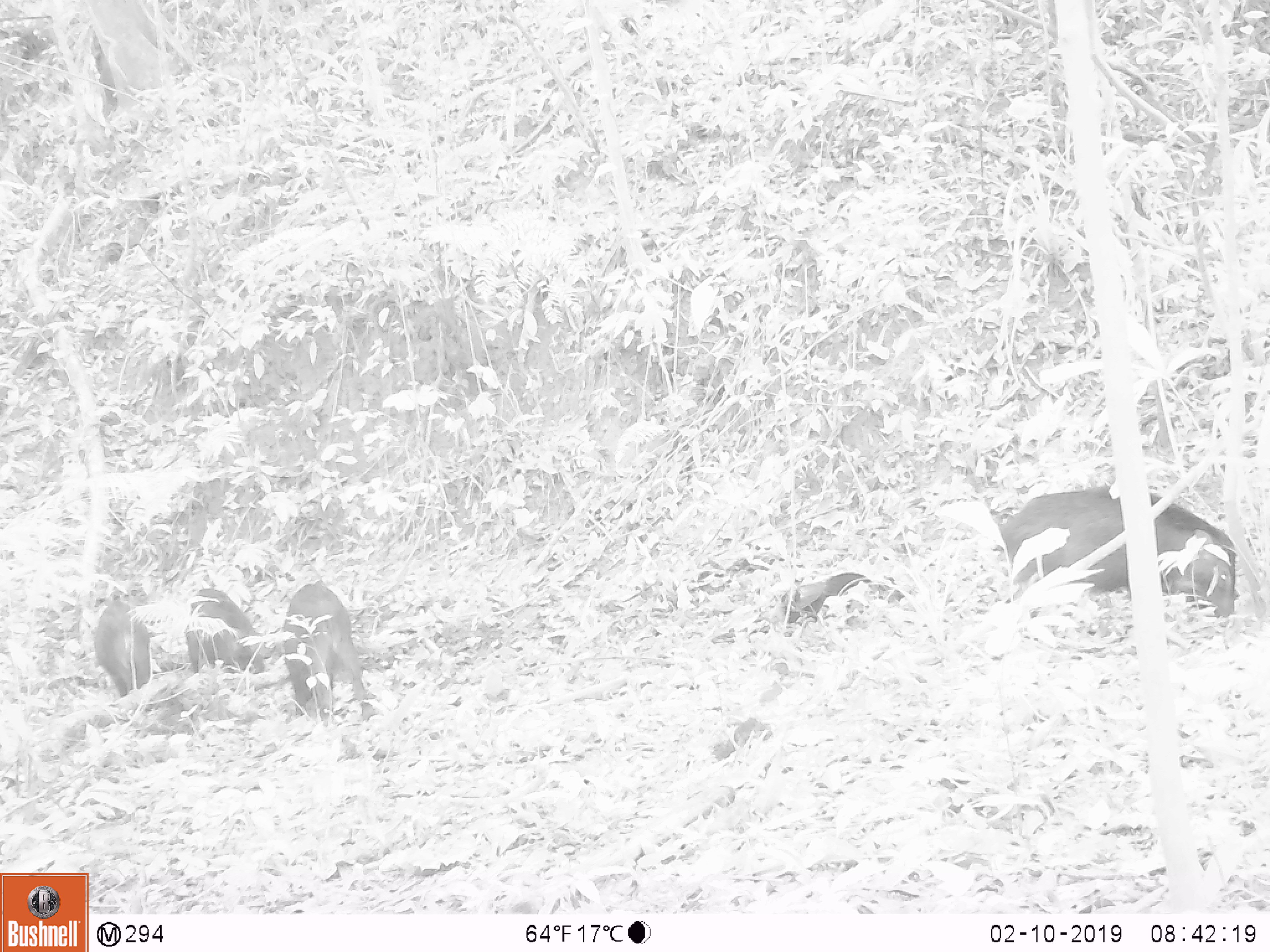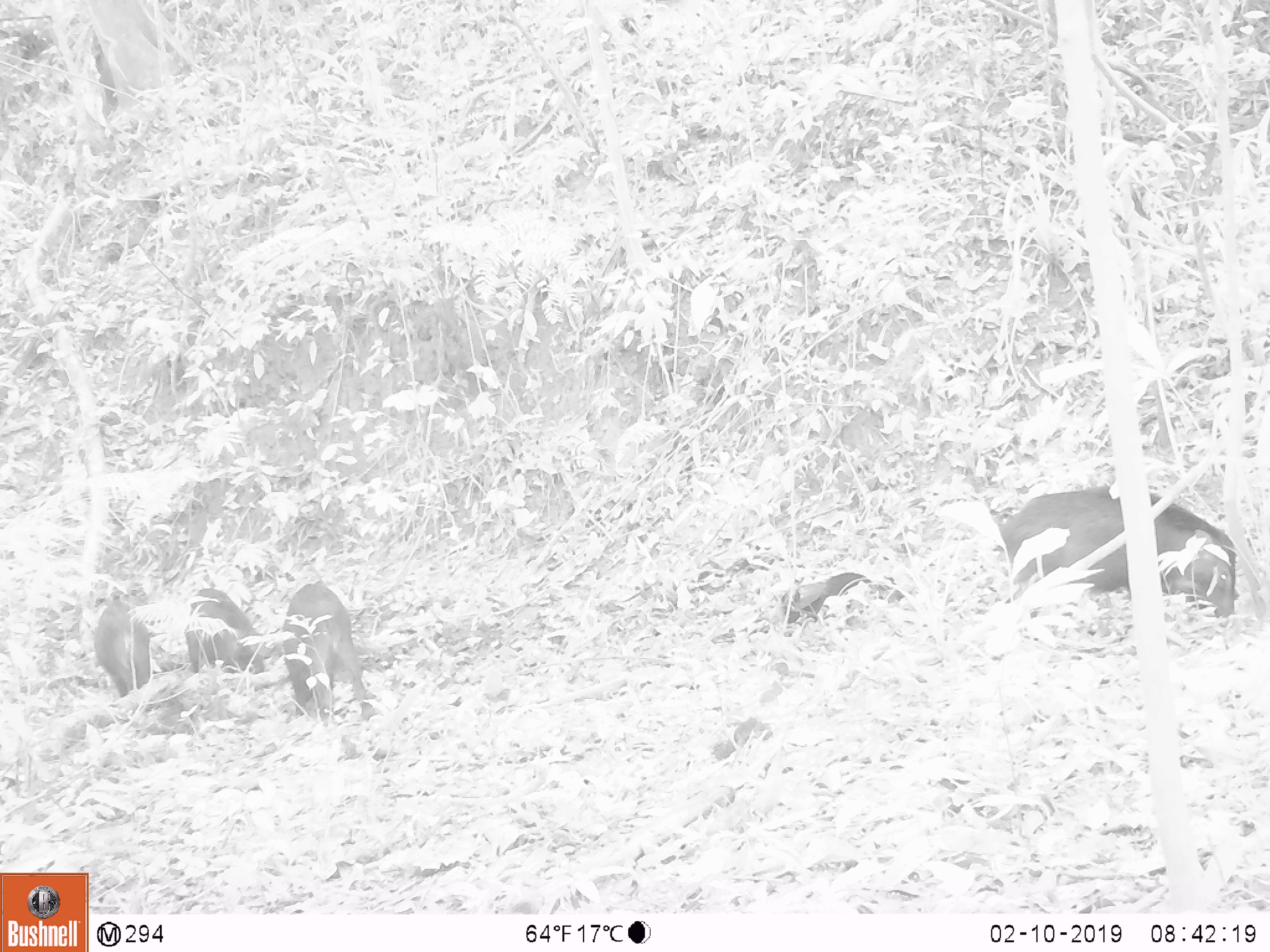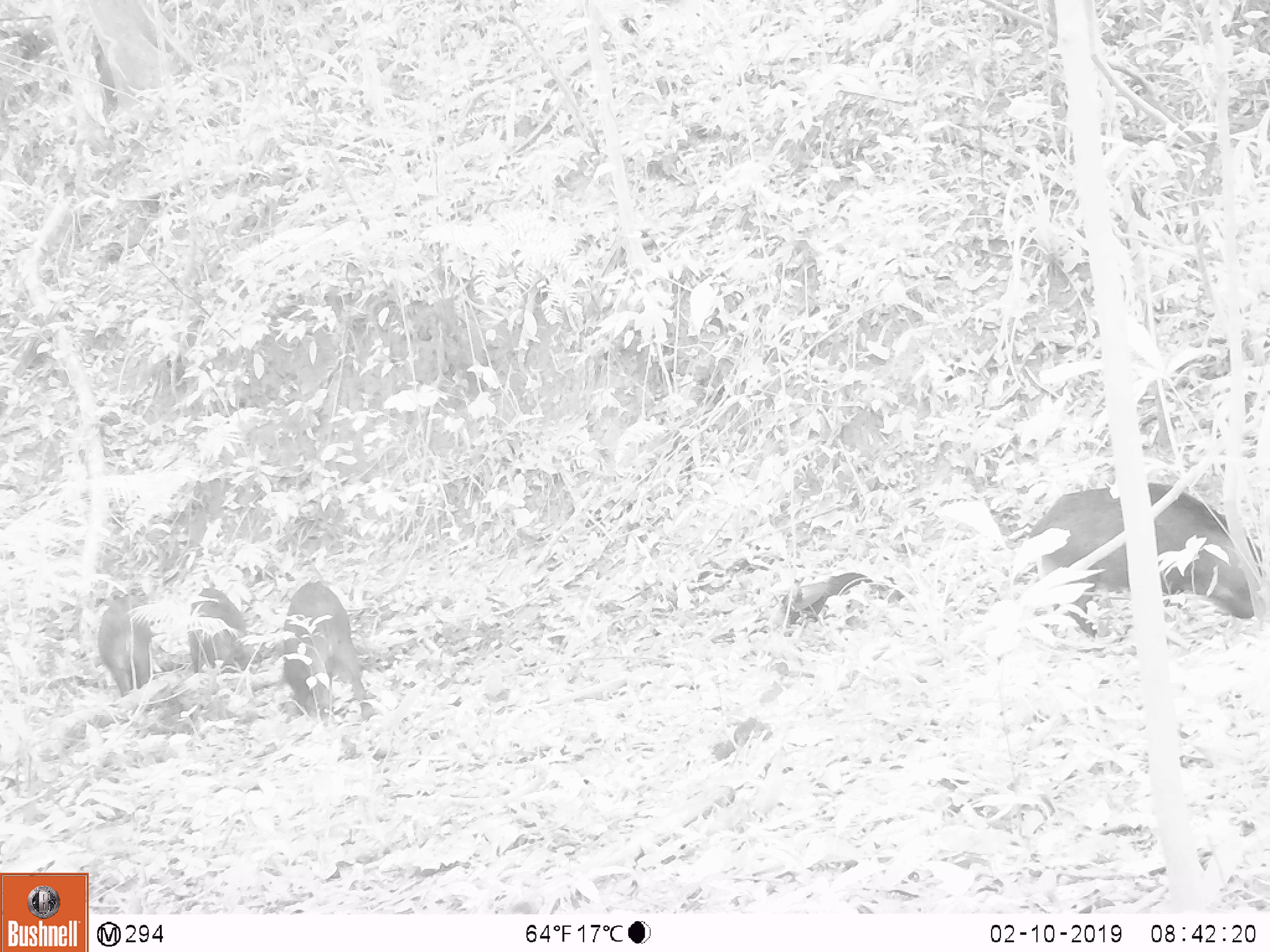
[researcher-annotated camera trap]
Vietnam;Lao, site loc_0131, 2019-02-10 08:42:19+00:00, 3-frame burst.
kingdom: Animalia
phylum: Chordata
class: Aves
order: Galliformes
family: Phasianidae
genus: Gallus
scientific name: Gallus gallus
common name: red junglefowl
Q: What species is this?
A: Red junglefowl (Gallus gallus).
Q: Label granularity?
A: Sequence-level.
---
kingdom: Animalia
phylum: Chordata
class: Mammalia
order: Artiodactyla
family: Suidae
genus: Sus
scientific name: Sus scrofa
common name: eurasian wild pig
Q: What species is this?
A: Eurasian wild pig (Sus scrofa).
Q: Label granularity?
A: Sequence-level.